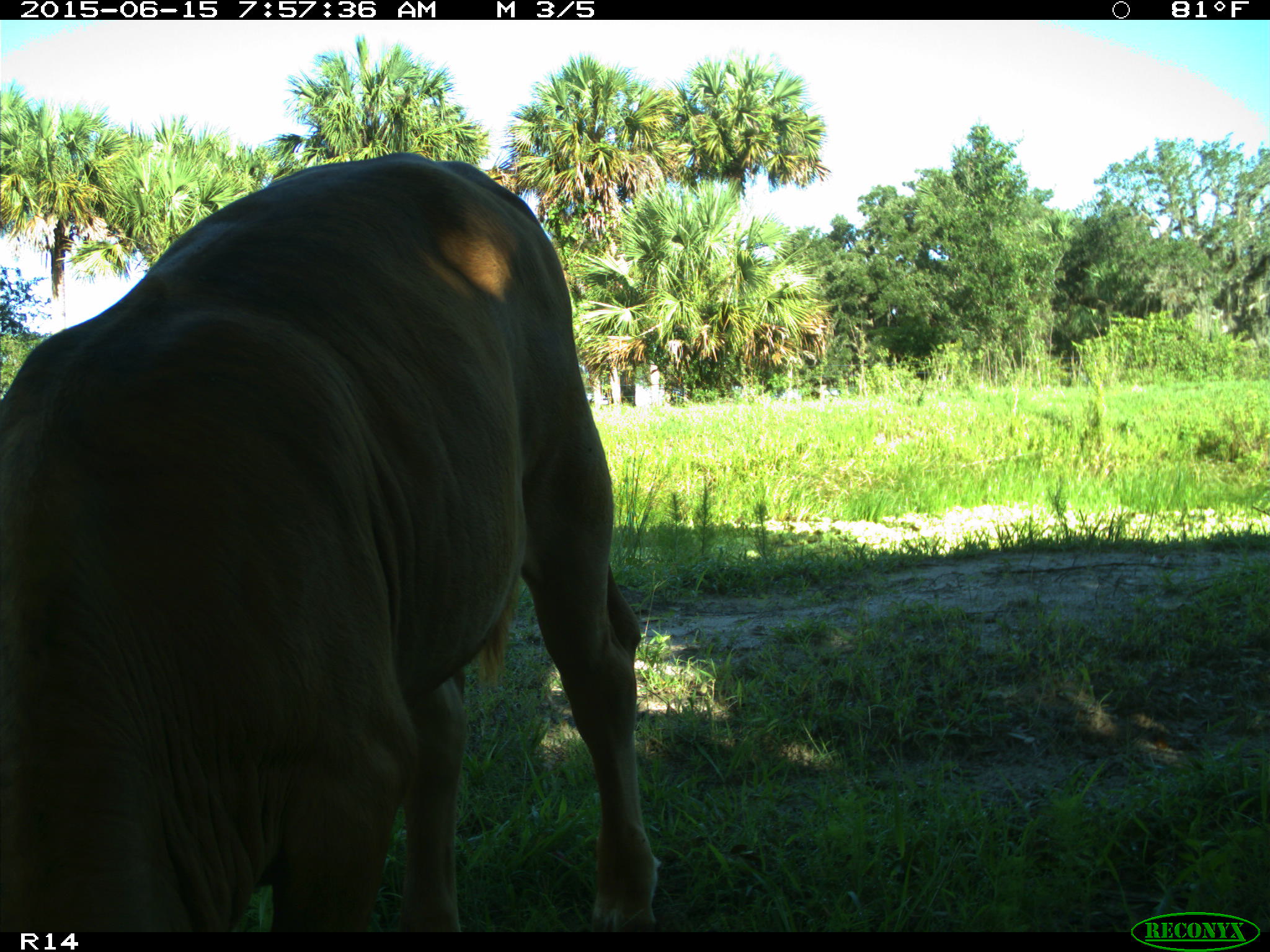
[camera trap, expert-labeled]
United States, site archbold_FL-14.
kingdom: Animalia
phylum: Chordata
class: Mammalia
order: Artiodactyla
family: Bovidae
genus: Bos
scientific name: Bos taurus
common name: domestic cow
Bos taurus (domestic cow).